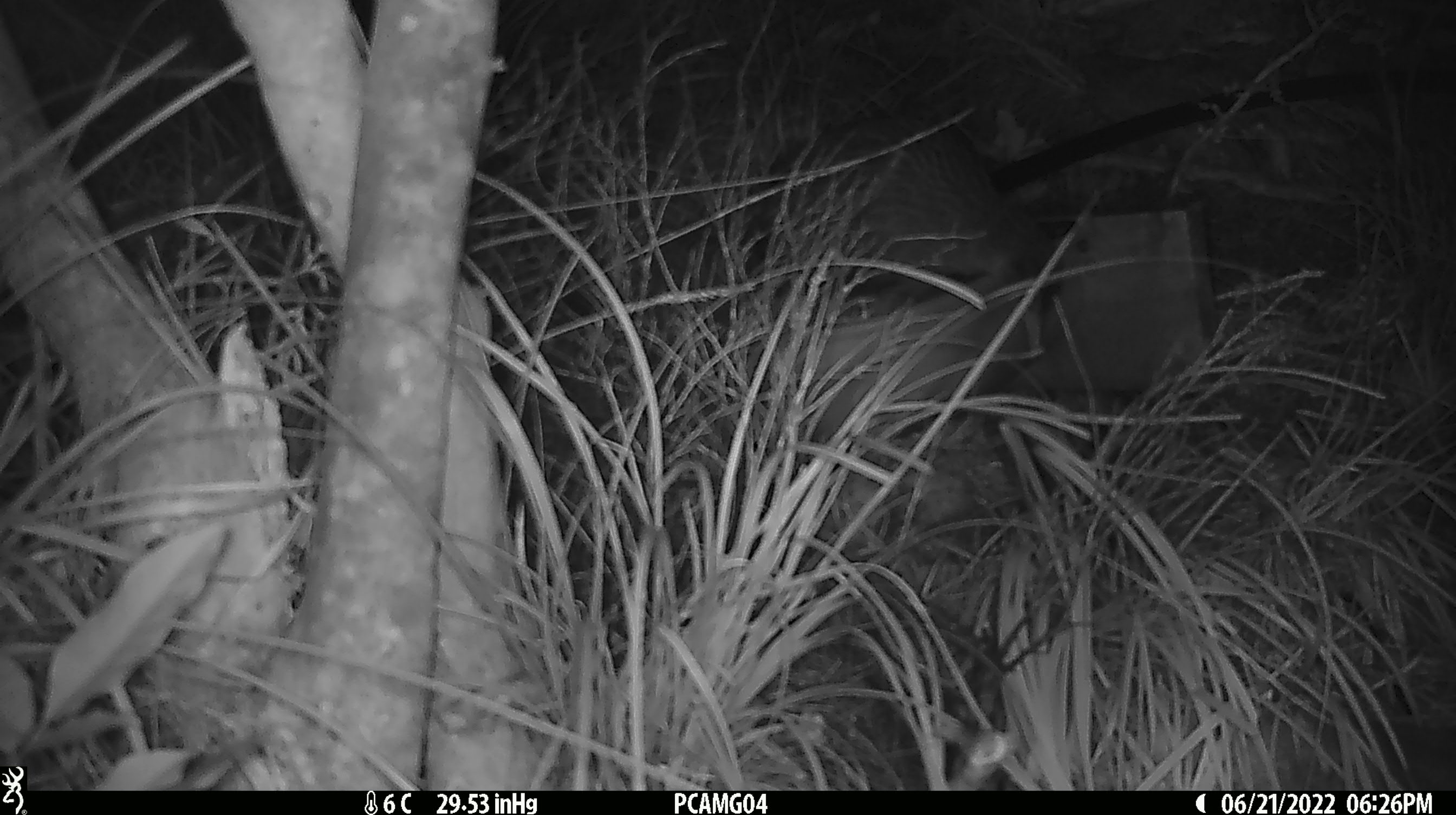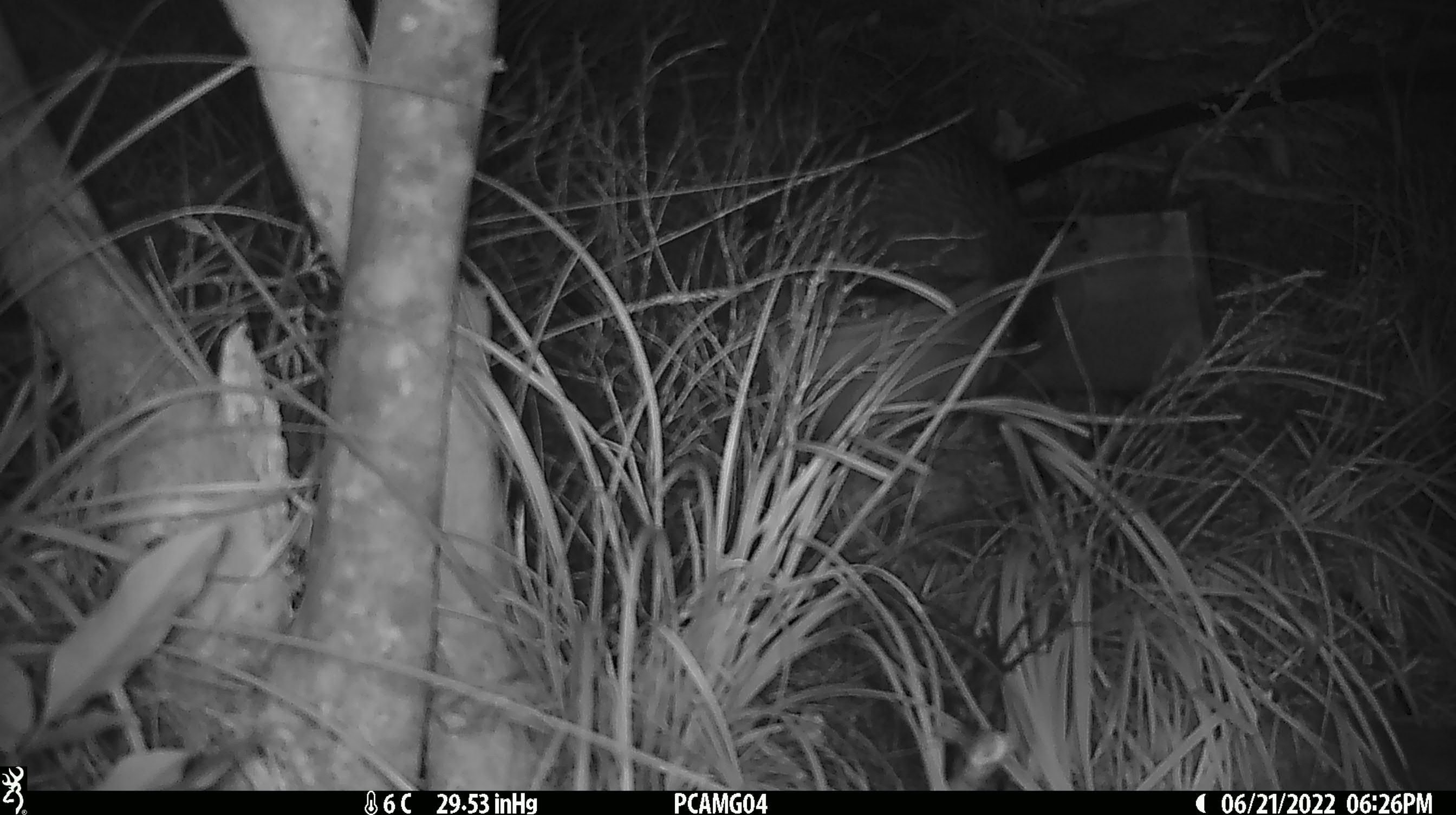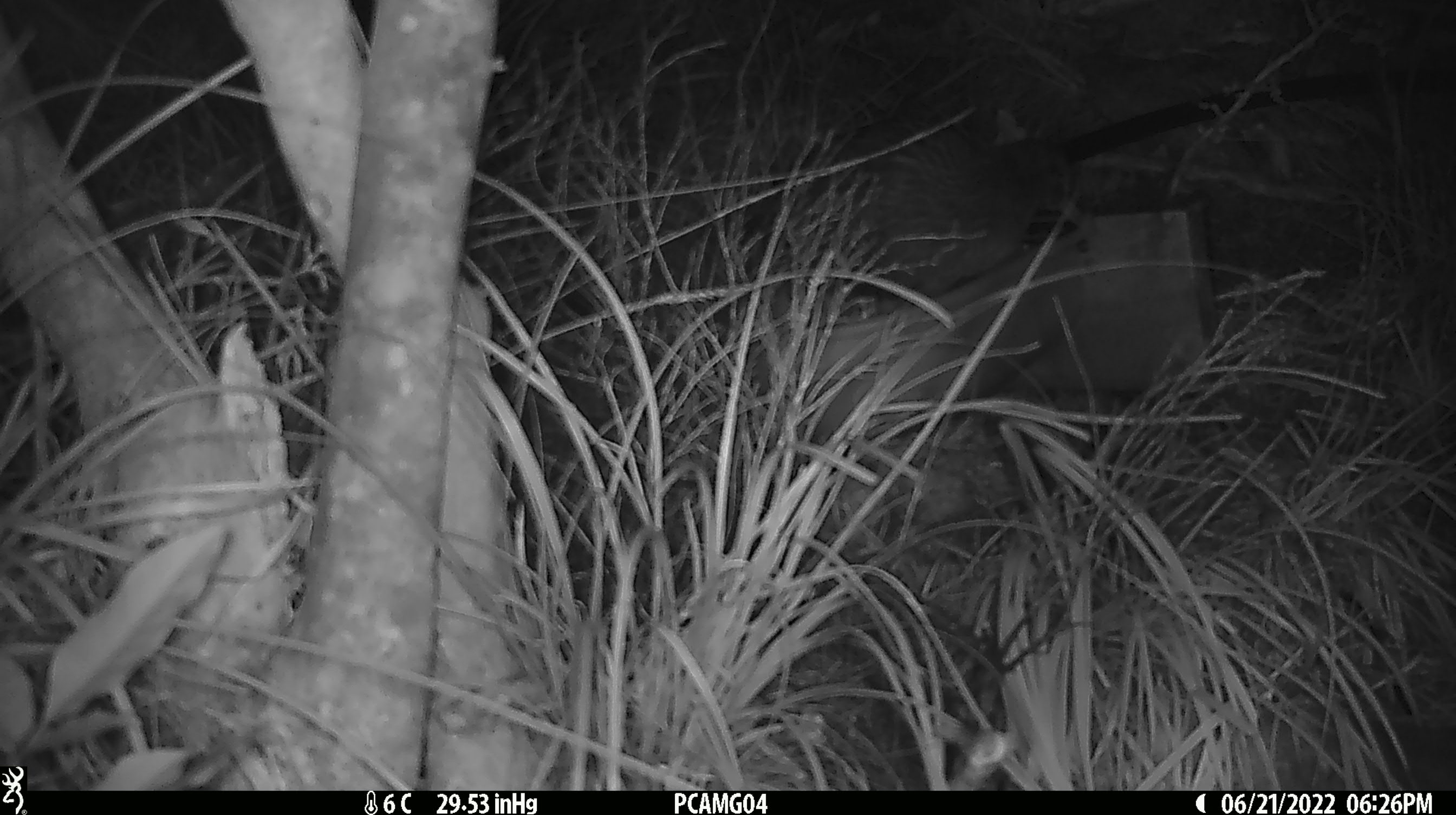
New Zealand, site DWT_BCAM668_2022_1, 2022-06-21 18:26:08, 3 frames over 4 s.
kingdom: Animalia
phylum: Chordata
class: Aves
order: Gruiformes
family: Rallidae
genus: Gallirallus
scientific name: Gallirallus australis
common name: weka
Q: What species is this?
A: Weka (Gallirallus australis).